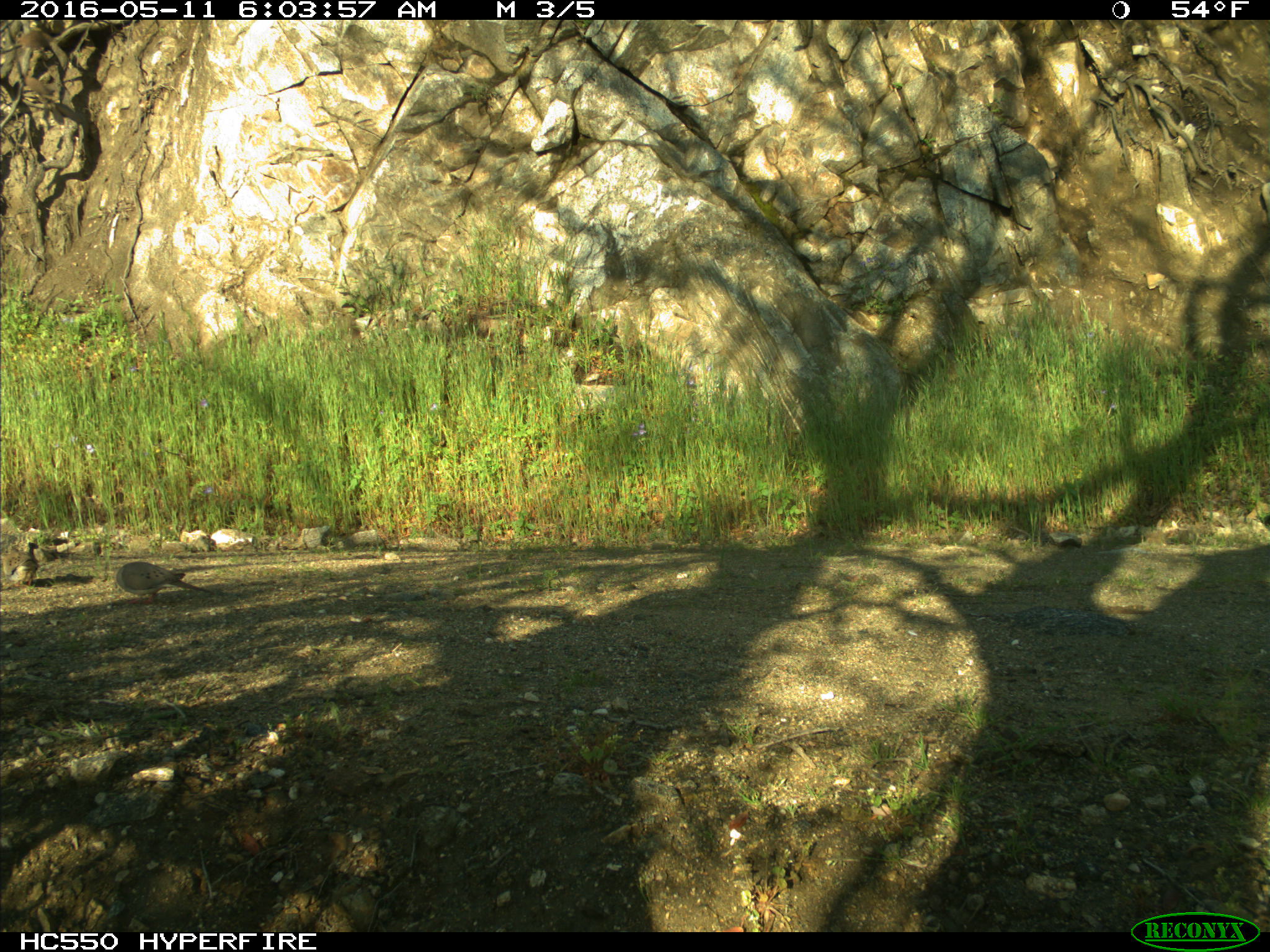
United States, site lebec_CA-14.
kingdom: Animalia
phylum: Chordata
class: Aves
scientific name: Aves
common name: birds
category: unidentified bird